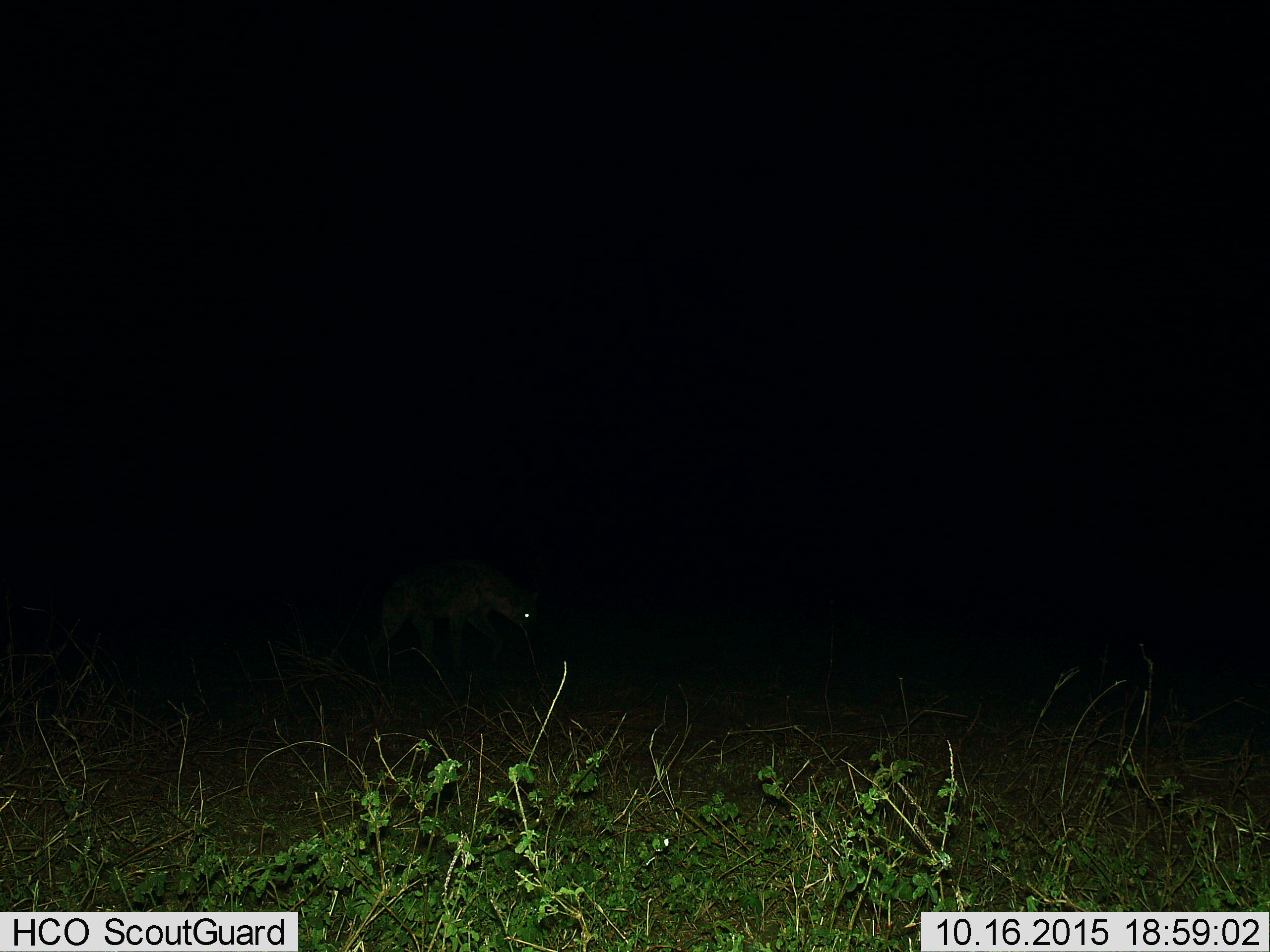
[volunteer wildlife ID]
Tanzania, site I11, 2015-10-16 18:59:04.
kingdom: Animalia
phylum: Chordata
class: Mammalia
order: Carnivora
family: Hyaenidae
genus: Crocuta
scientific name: Crocuta crocuta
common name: spotted hyena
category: hyenaspotted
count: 1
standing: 0%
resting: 0%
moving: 100%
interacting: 0%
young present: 0%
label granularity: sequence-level